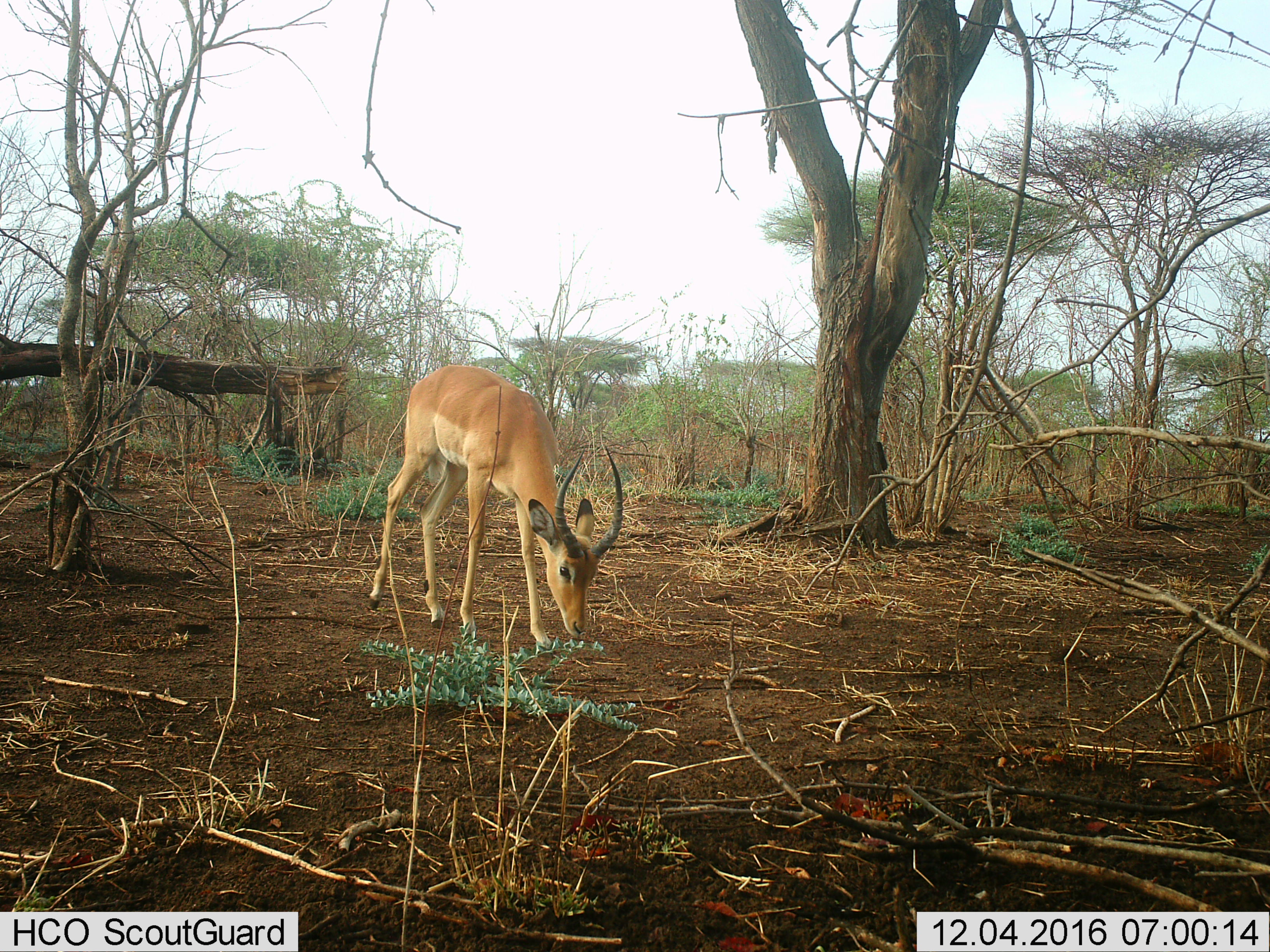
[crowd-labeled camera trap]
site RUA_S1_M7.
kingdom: Animalia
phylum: Chordata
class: Mammalia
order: Artiodactyla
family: Bovidae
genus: Aepyceros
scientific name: Aepyceros melampus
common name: impala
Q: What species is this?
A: Impala (Aepyceros melampus).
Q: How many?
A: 1.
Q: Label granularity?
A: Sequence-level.